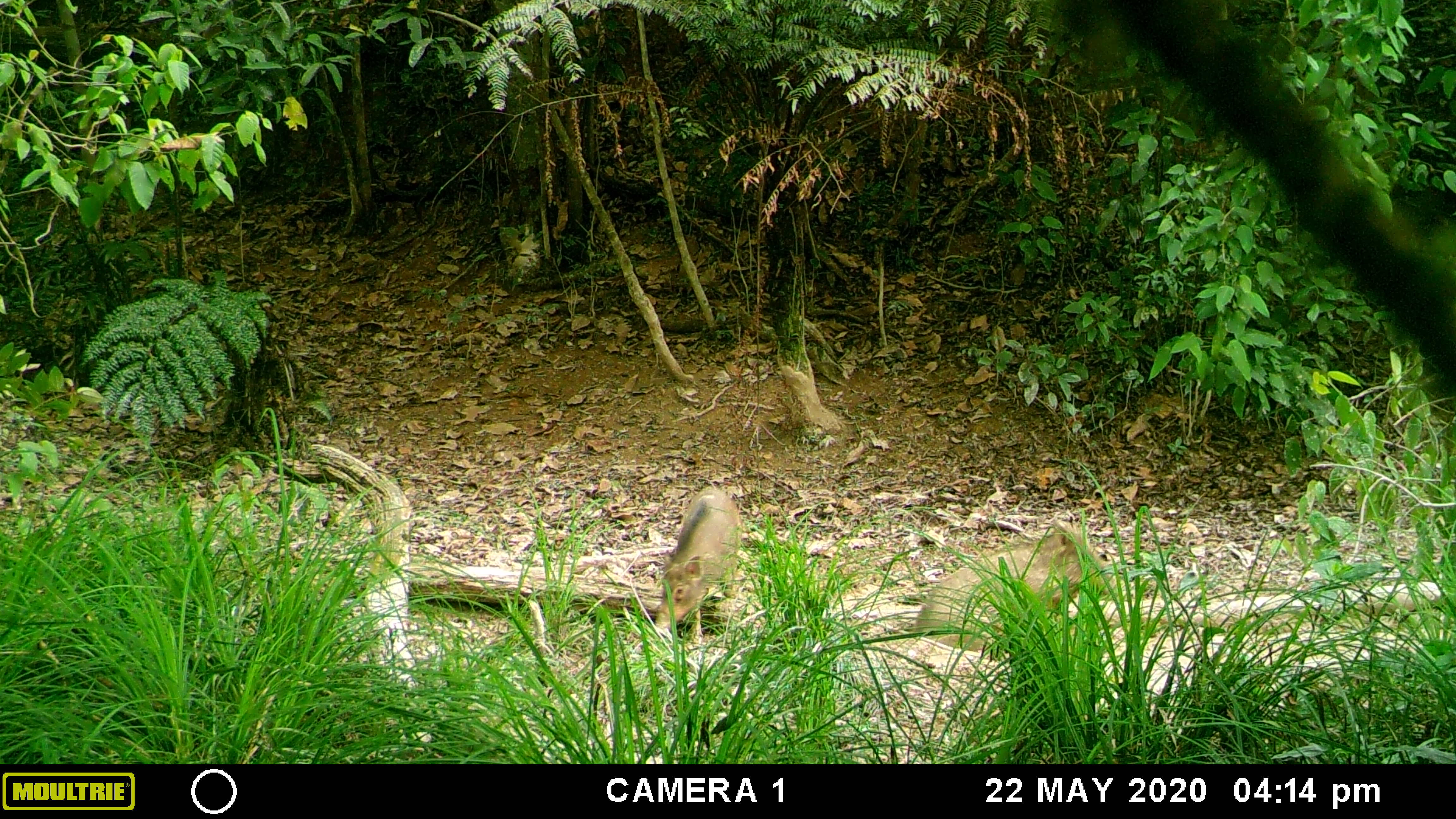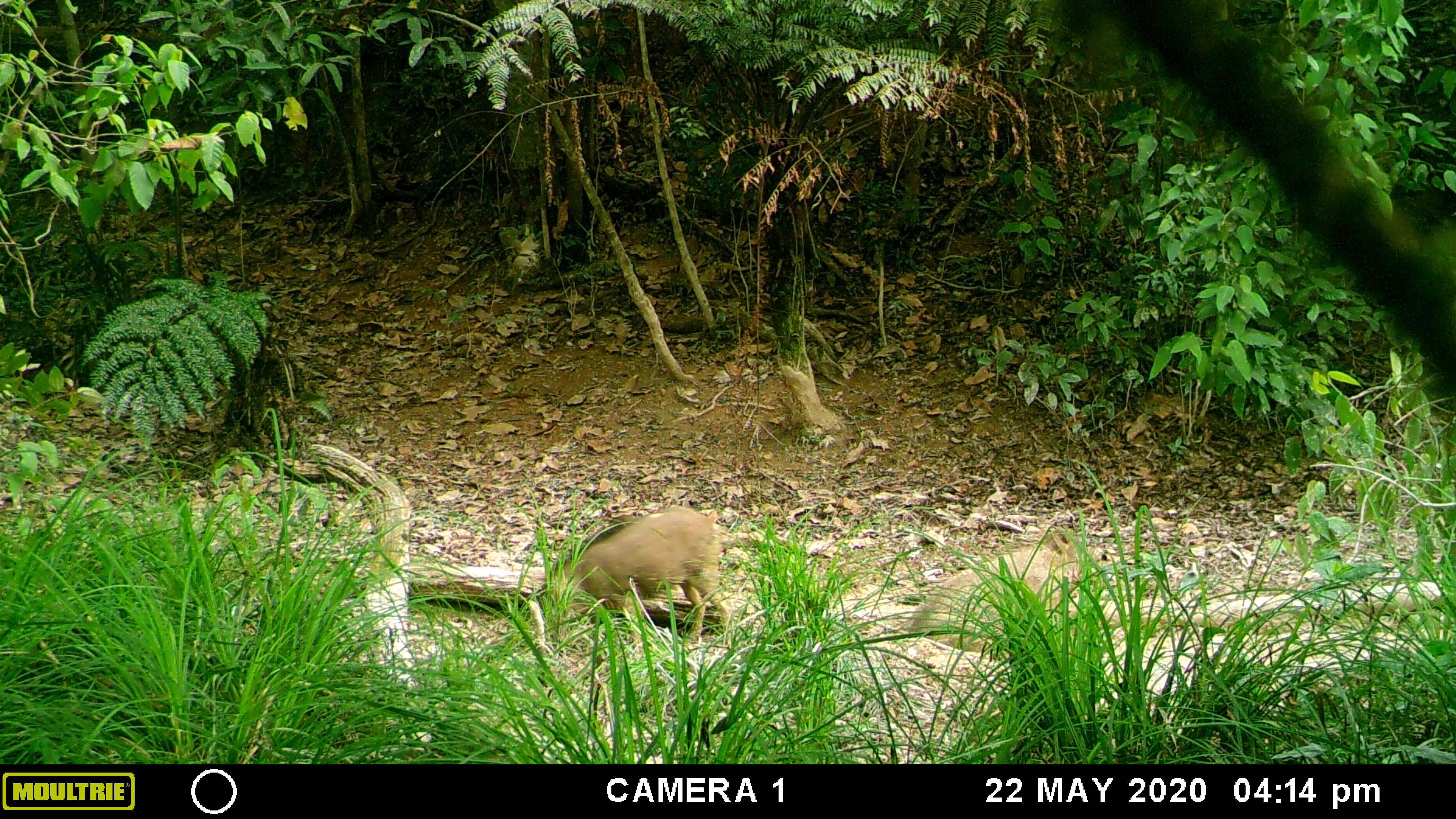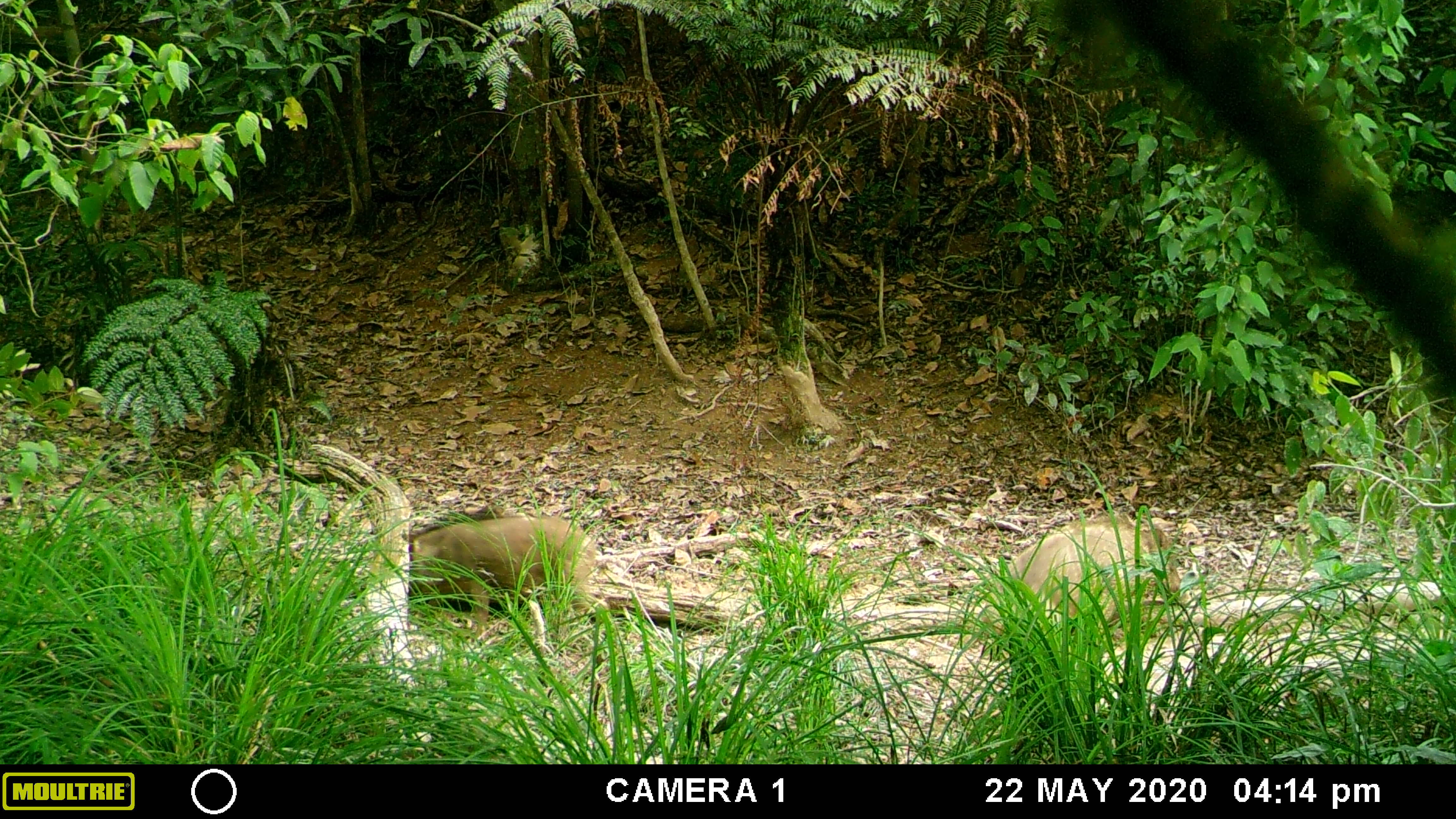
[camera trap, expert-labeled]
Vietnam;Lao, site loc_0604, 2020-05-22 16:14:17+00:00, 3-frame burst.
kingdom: Animalia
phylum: Chordata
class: Mammalia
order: Artiodactyla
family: Suidae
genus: Sus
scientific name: Sus scrofa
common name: eurasian wild pig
Eurasian wild pig (Sus scrofa). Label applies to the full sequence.